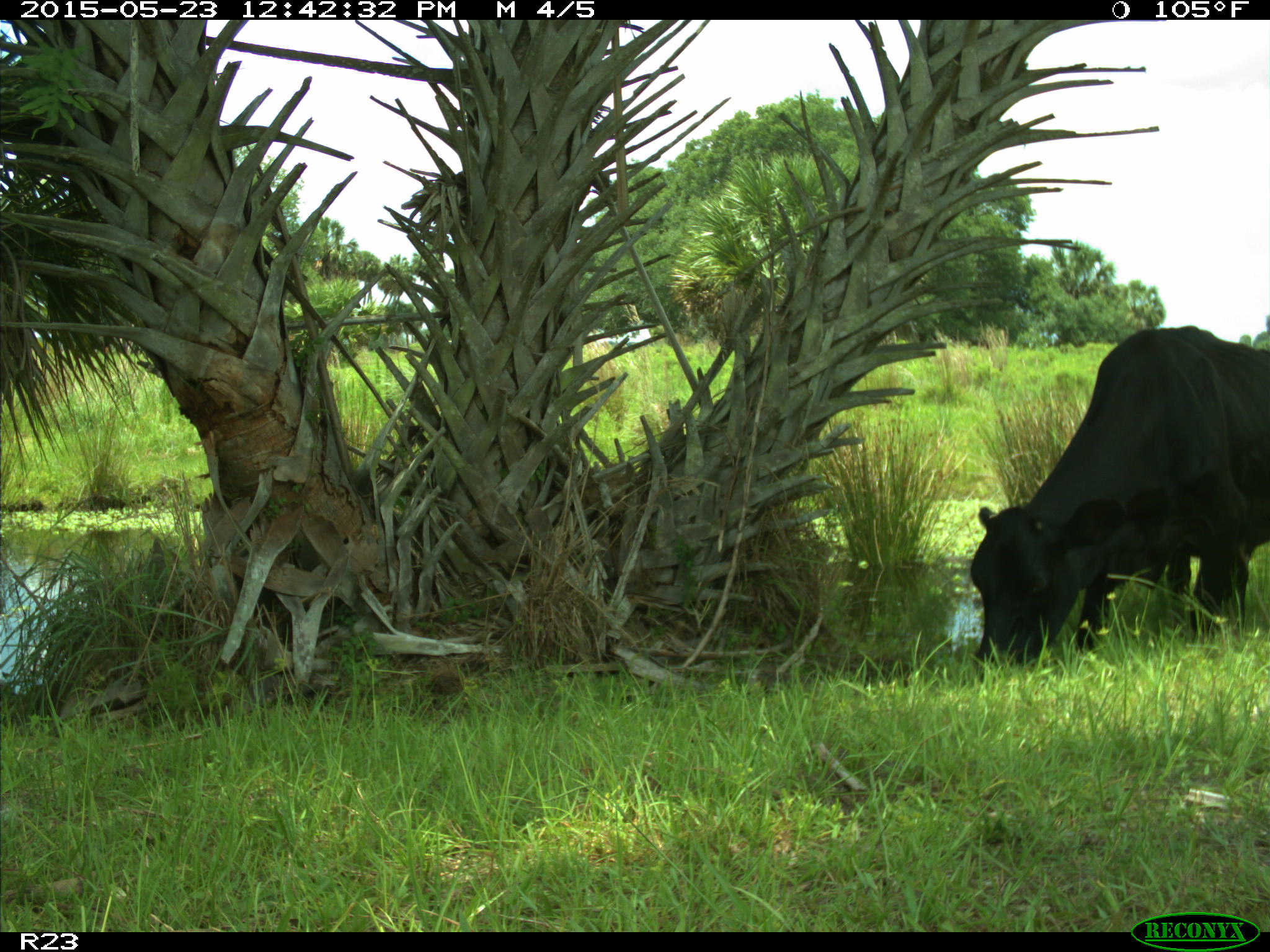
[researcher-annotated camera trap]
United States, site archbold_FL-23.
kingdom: Animalia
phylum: Chordata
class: Mammalia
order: Artiodactyla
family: Bovidae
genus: Bos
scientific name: Bos taurus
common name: domestic cow